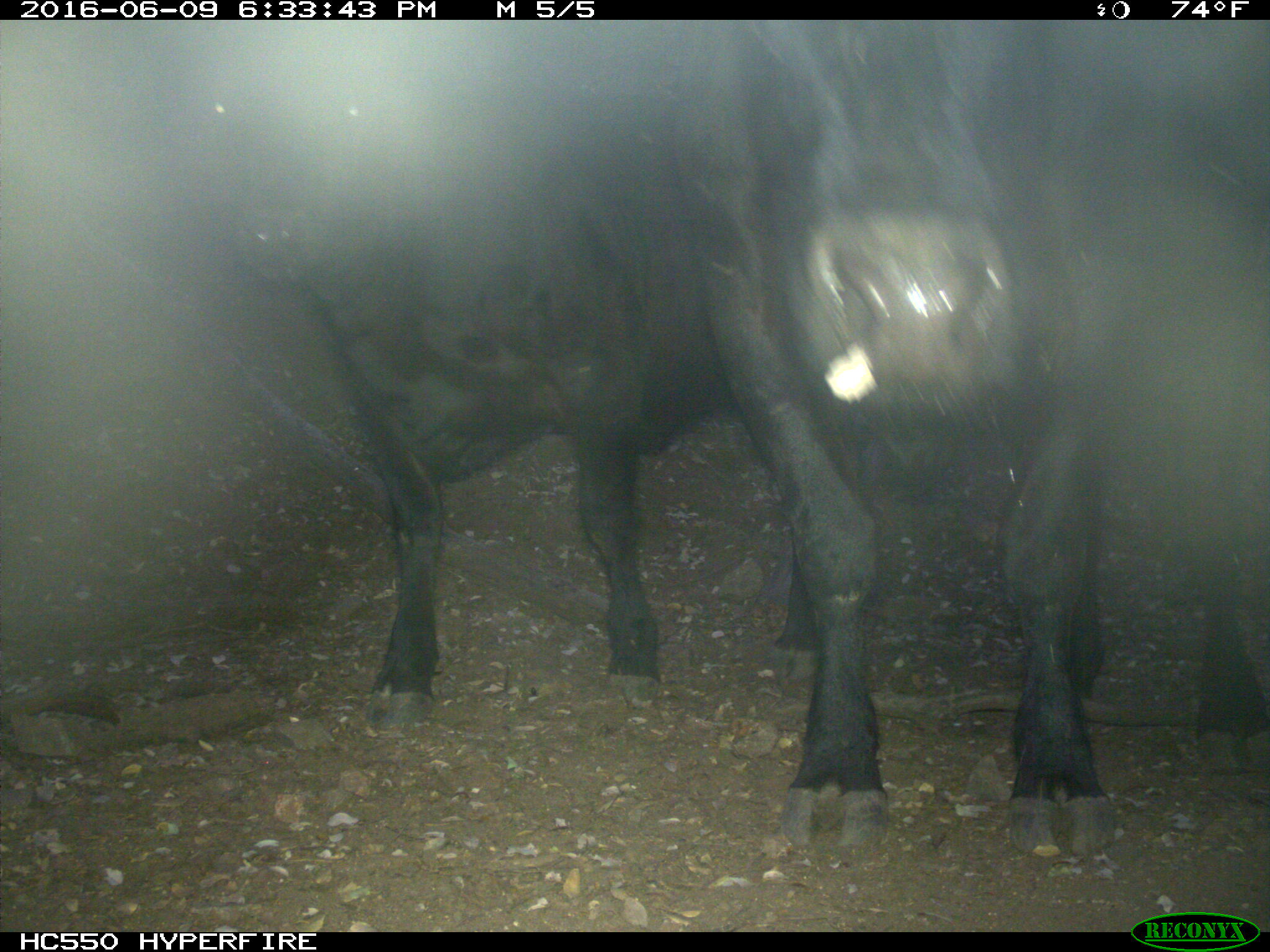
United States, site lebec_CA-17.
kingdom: Animalia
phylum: Chordata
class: Mammalia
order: Artiodactyla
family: Bovidae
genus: Bos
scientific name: Bos taurus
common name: domestic cow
Bos taurus (domestic cow).